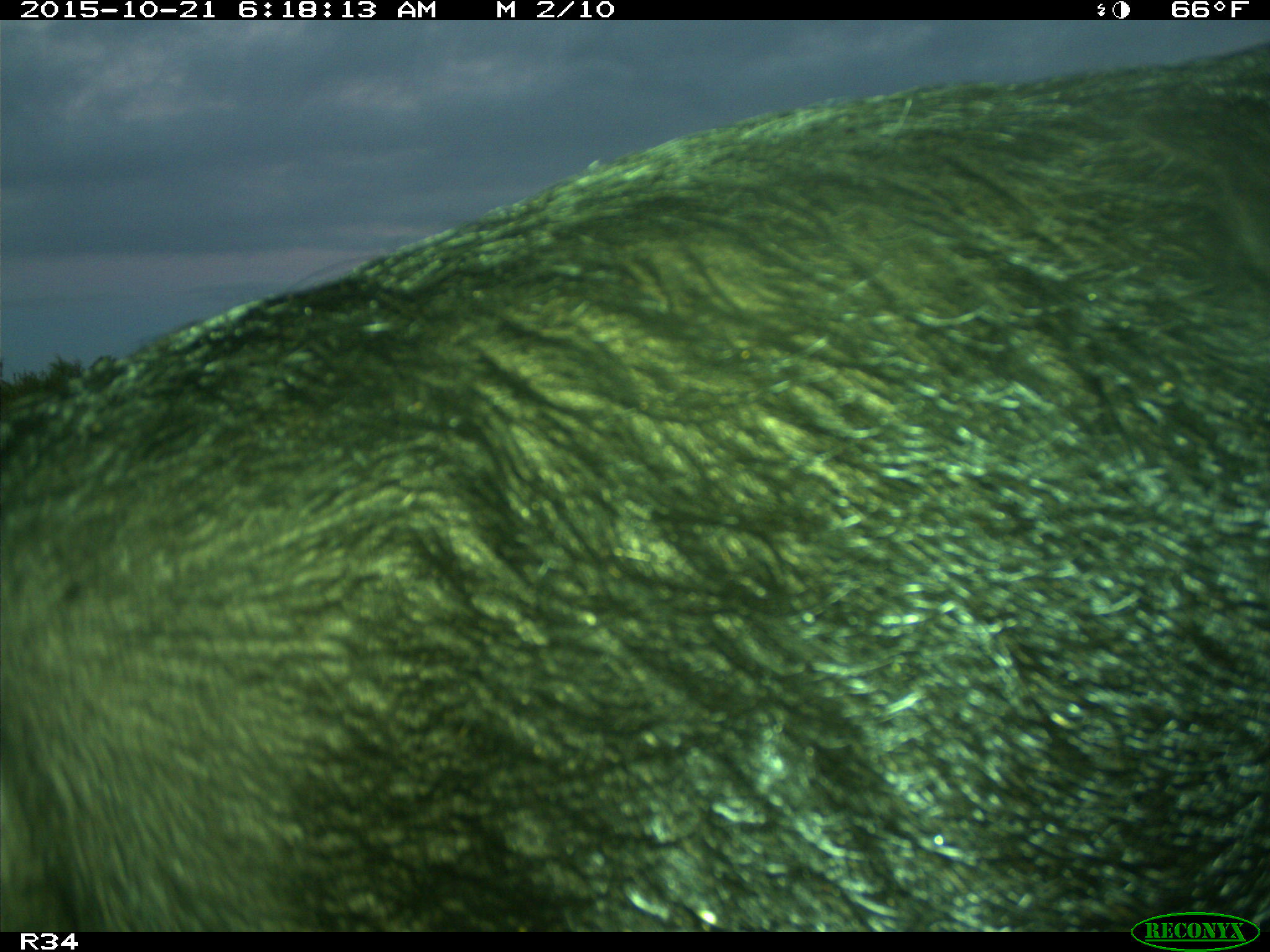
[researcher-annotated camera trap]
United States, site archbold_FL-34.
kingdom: Animalia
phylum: Chordata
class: Mammalia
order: Artiodactyla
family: Suidae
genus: Sus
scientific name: Sus scrofa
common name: wild boar